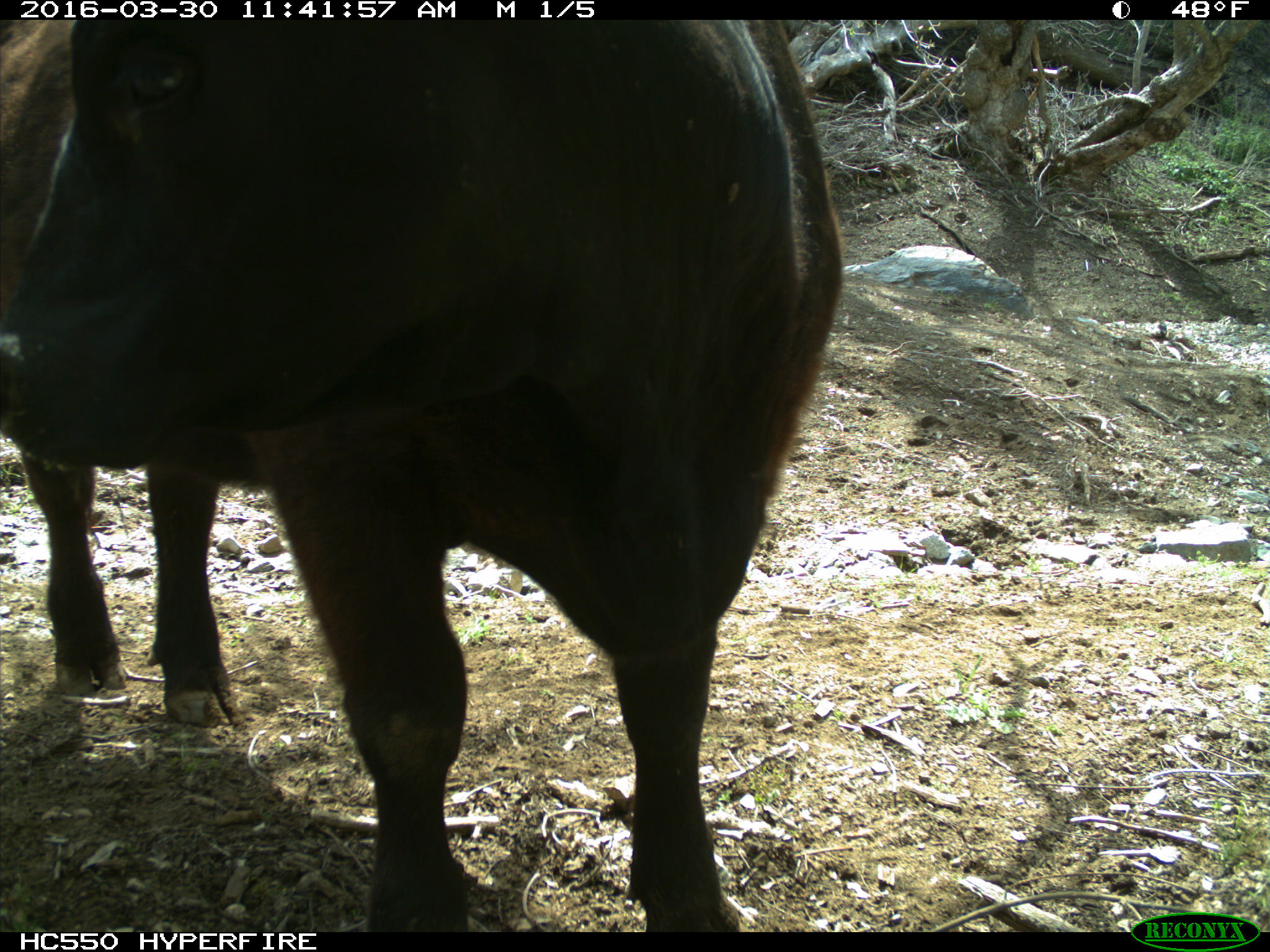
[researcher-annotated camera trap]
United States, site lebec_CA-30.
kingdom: Animalia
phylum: Chordata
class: Mammalia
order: Artiodactyla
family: Bovidae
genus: Bos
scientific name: Bos taurus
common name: domestic cow